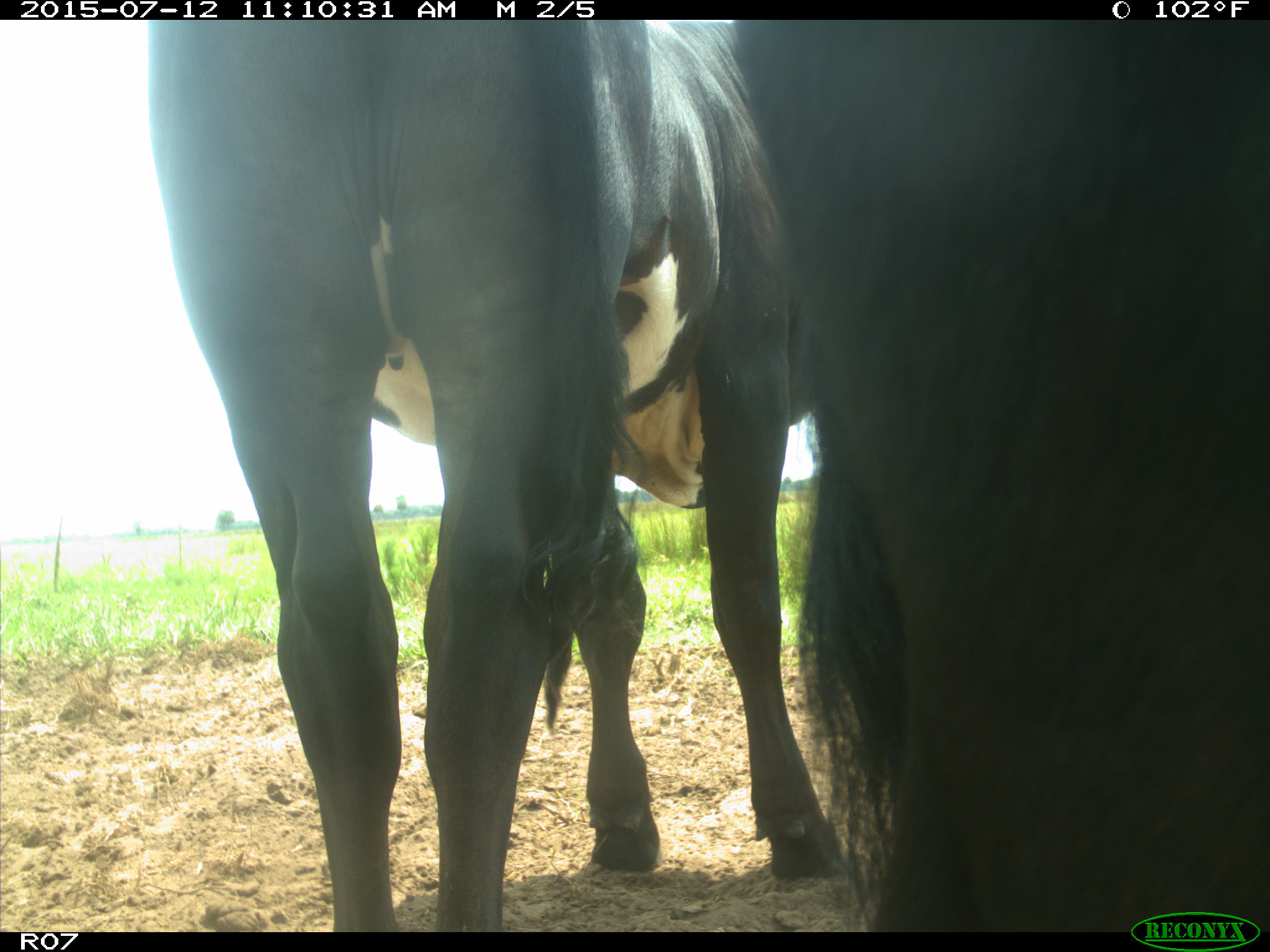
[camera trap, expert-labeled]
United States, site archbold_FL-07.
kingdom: Animalia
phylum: Chordata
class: Mammalia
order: Artiodactyla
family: Bovidae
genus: Bos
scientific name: Bos taurus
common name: domestic cow